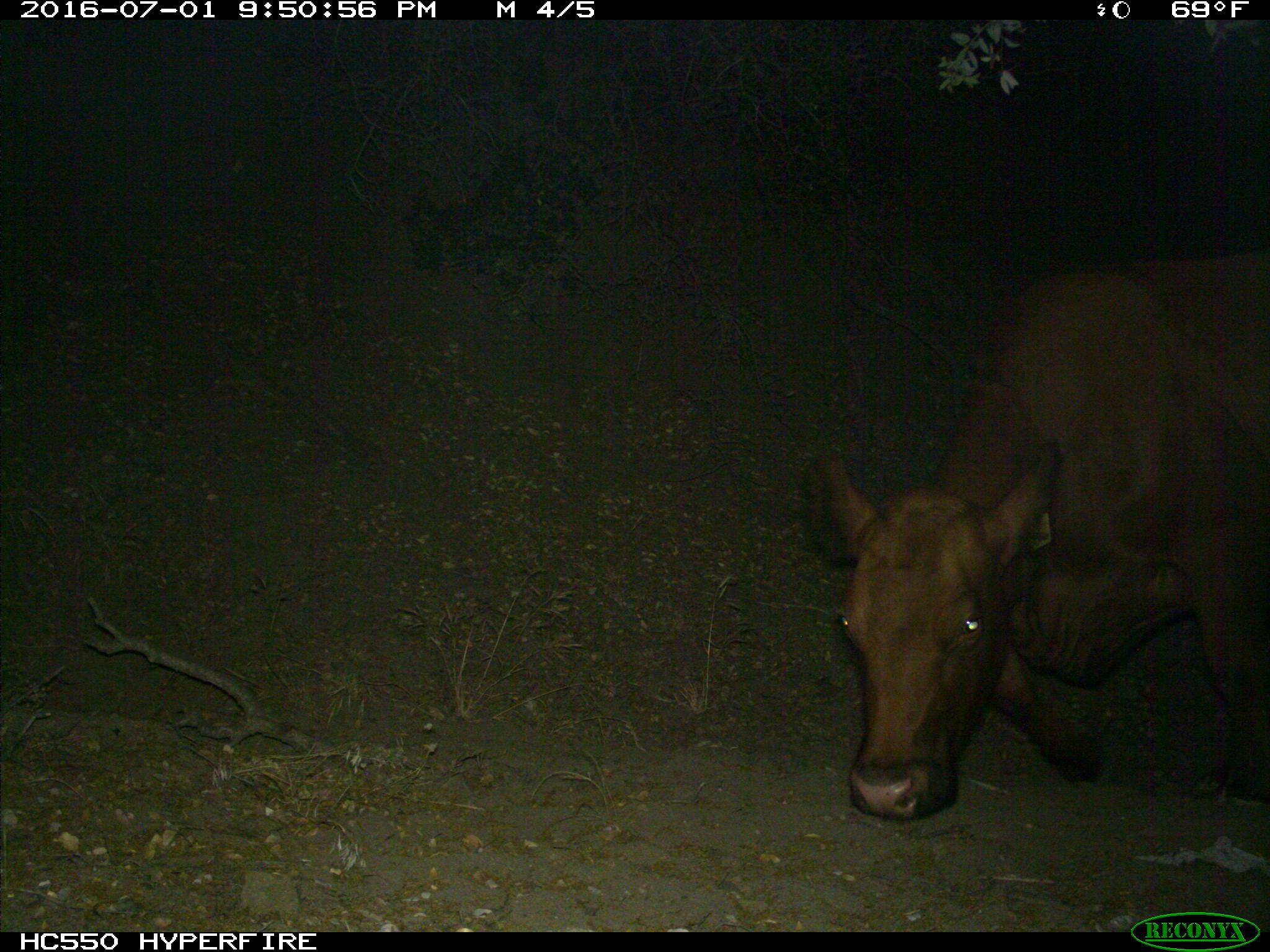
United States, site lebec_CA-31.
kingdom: Animalia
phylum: Chordata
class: Mammalia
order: Artiodactyla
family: Bovidae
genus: Bos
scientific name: Bos taurus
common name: domestic cow